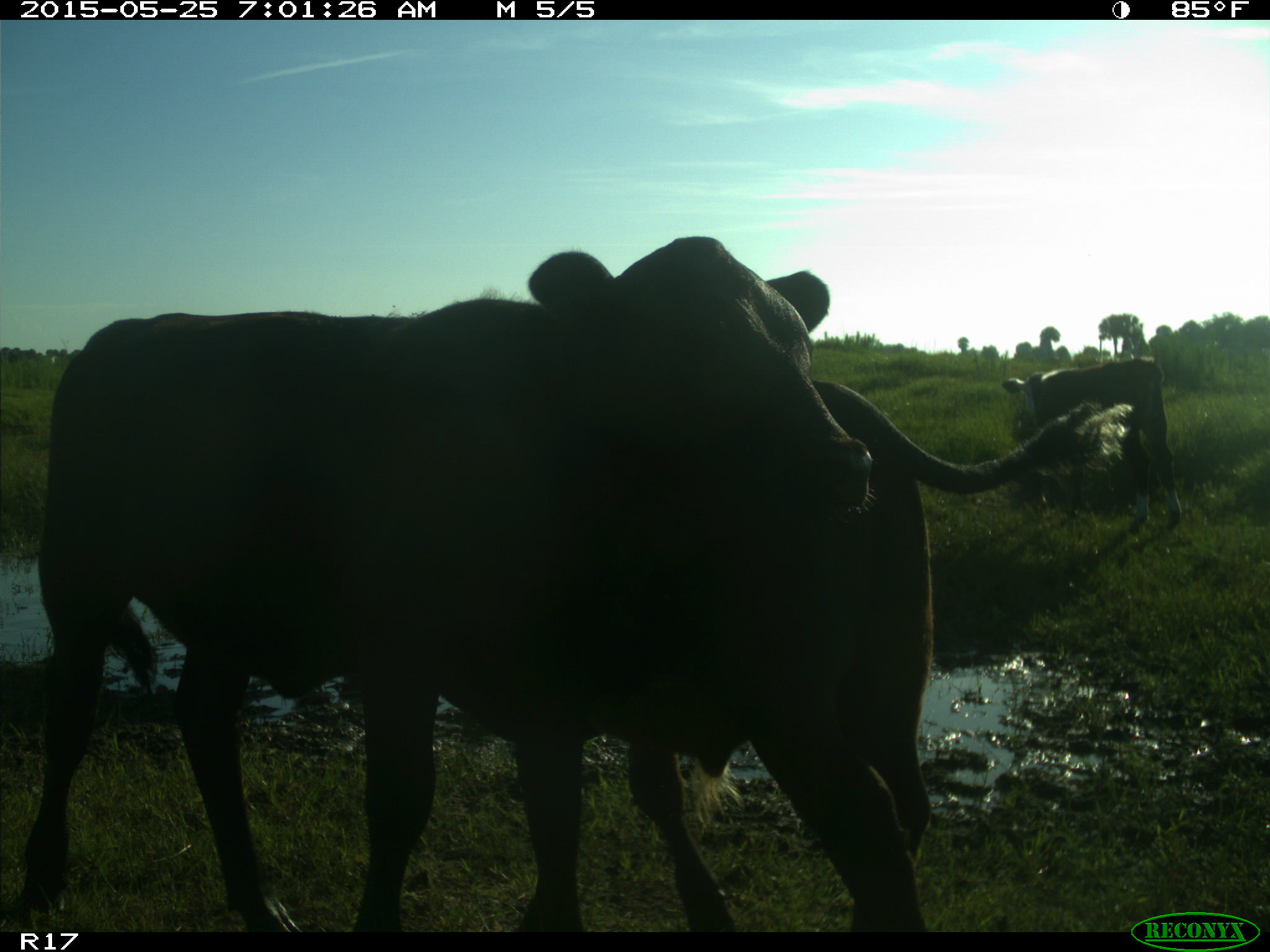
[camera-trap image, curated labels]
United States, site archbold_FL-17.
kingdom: Animalia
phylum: Chordata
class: Mammalia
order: Artiodactyla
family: Bovidae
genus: Bos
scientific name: Bos taurus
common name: domestic cow